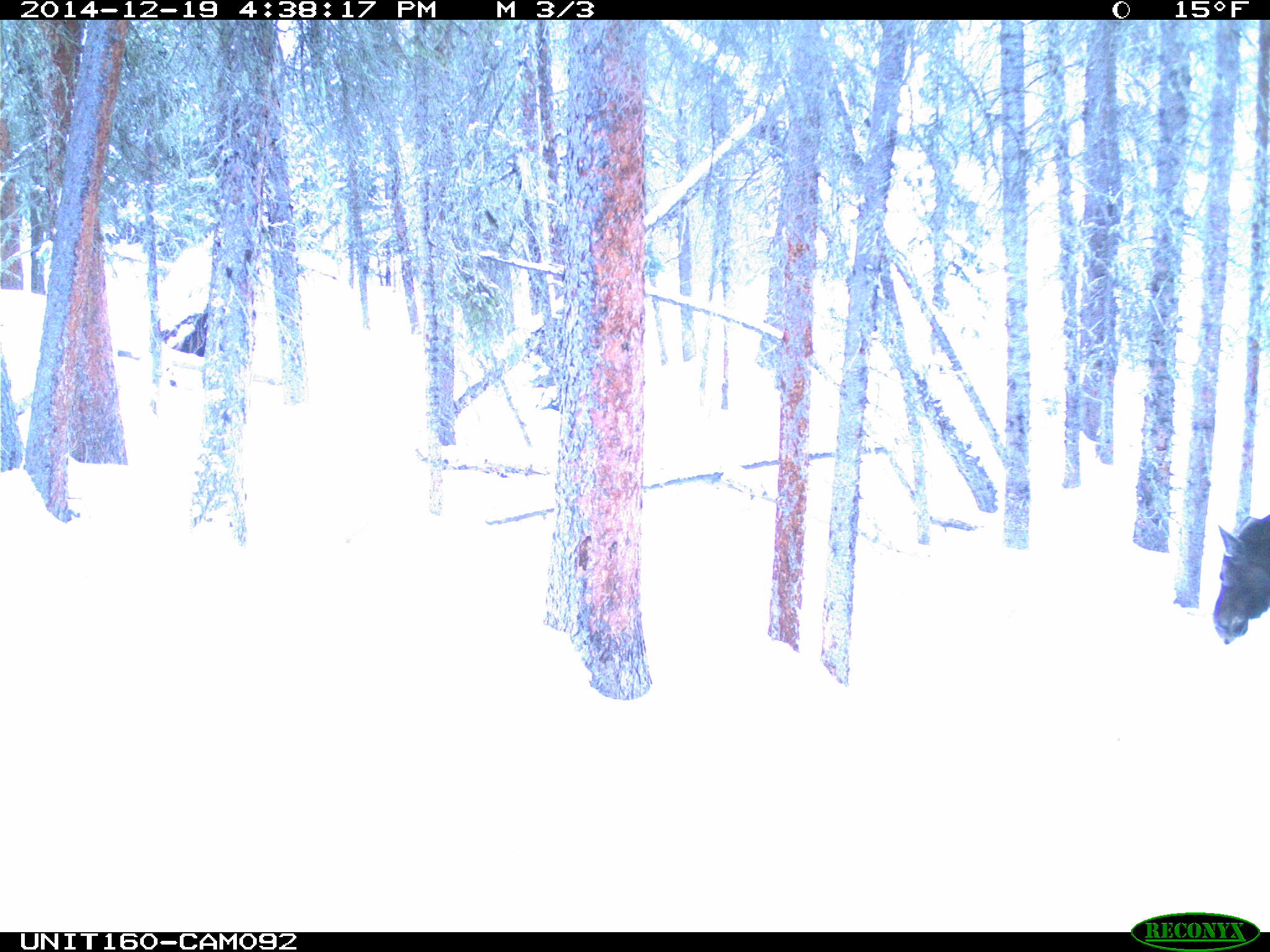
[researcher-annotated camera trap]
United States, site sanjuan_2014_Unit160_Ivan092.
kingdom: Animalia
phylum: Chordata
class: Mammalia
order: Artiodactyla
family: Cervidae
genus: Alces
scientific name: Alces alces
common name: moose